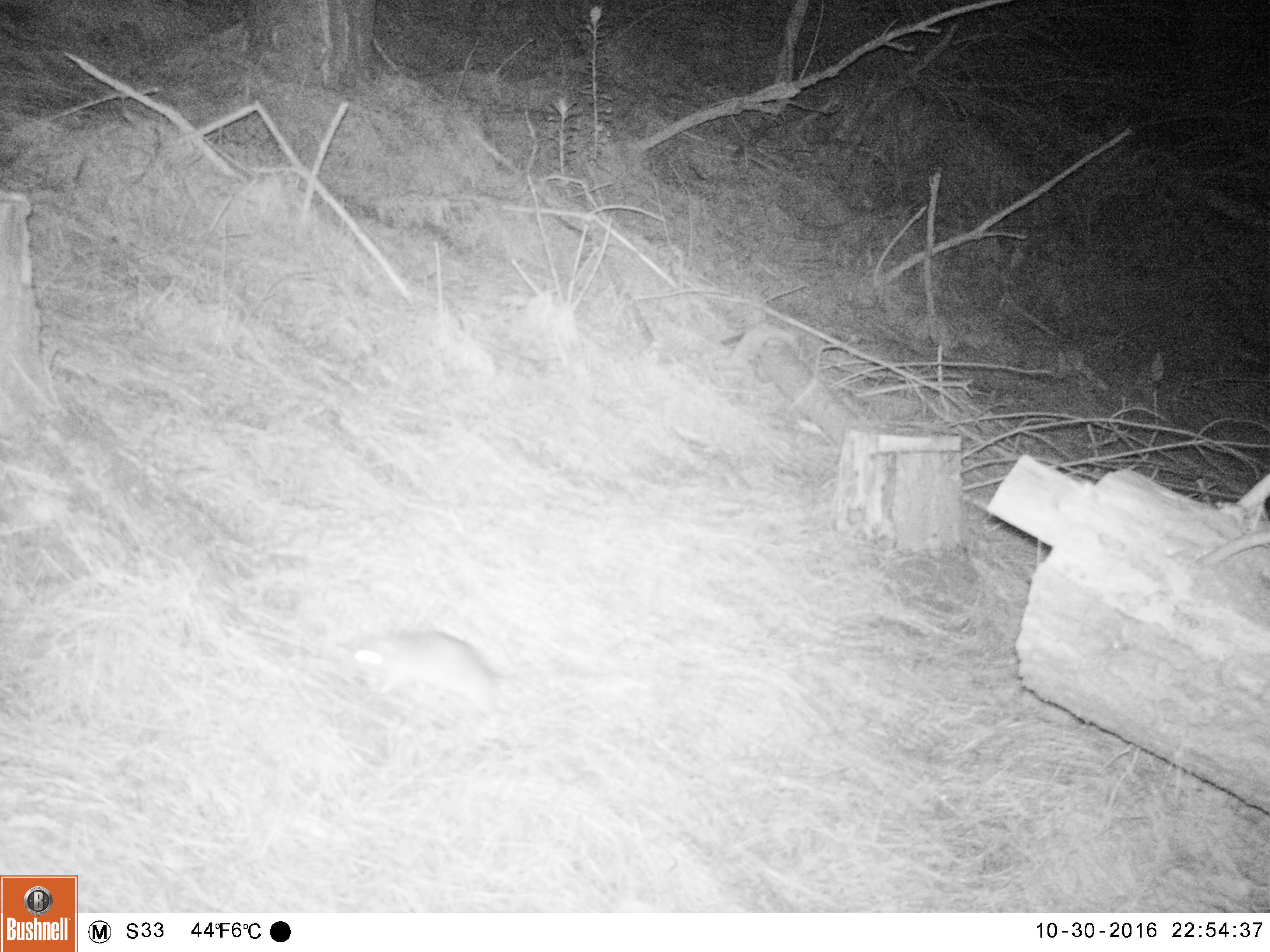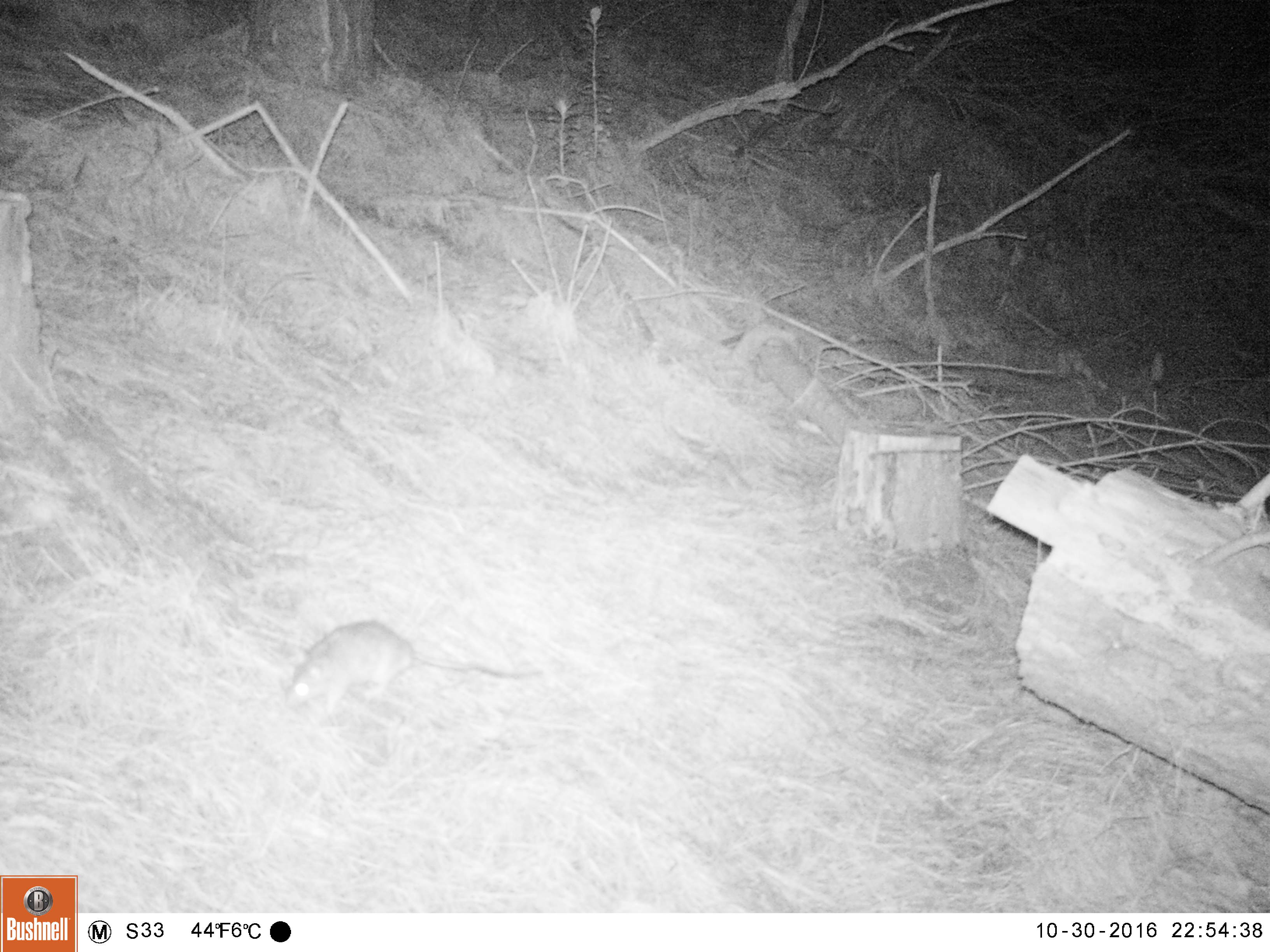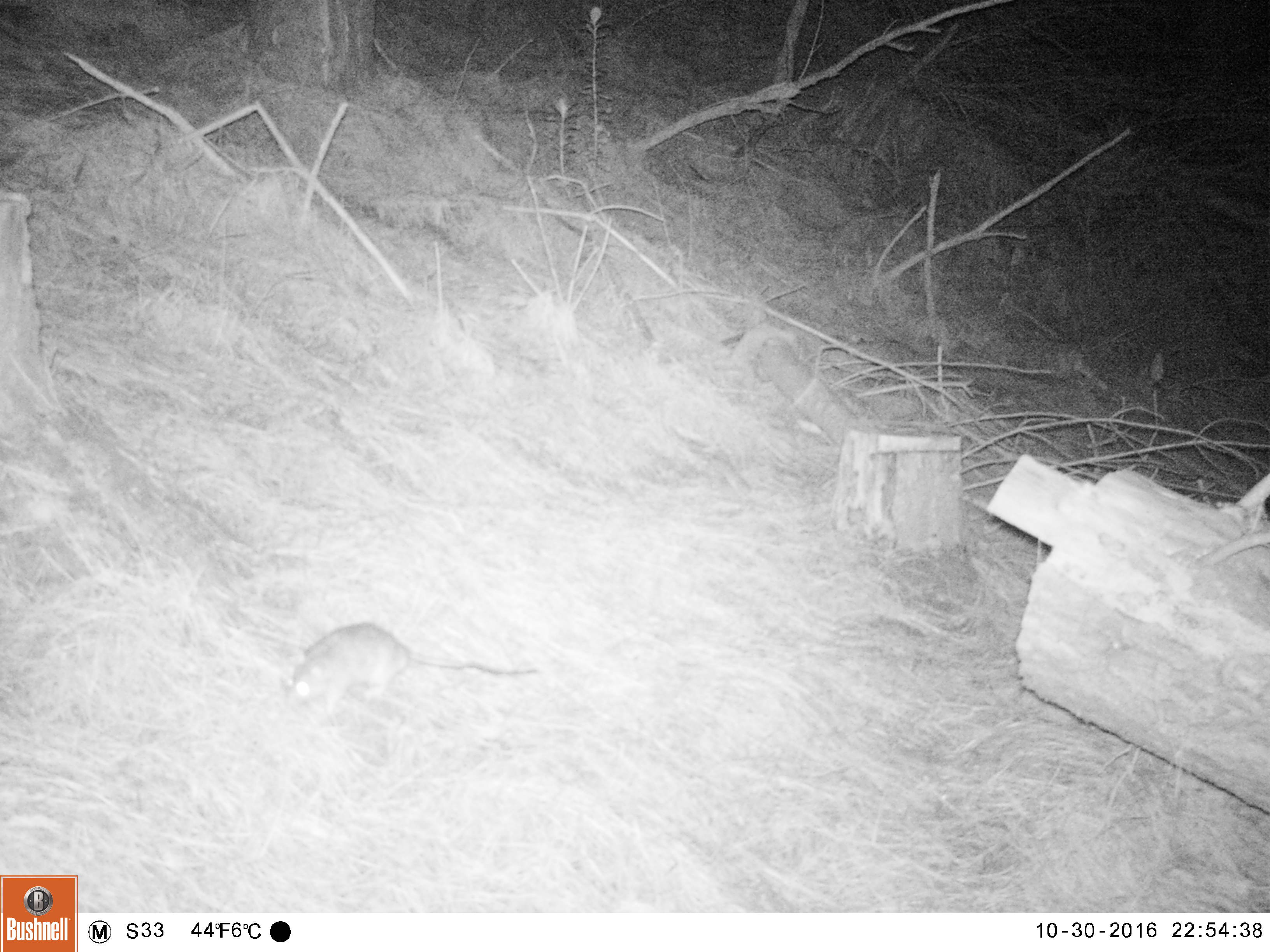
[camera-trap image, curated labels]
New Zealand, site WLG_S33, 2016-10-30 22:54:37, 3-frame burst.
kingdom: Animalia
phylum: Chordata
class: Mammalia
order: Rodentia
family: Muridae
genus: Rattus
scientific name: Rattus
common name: rat